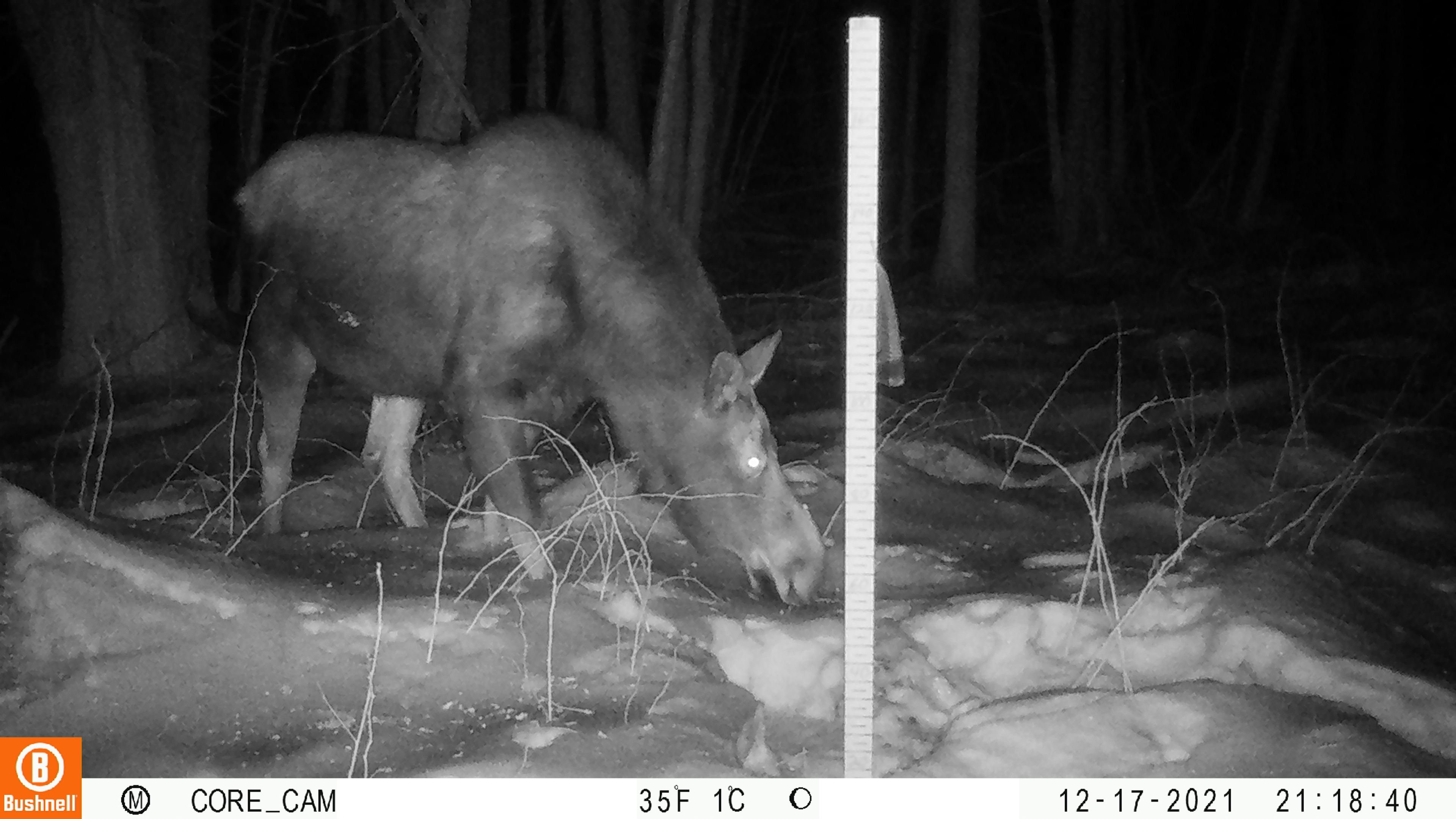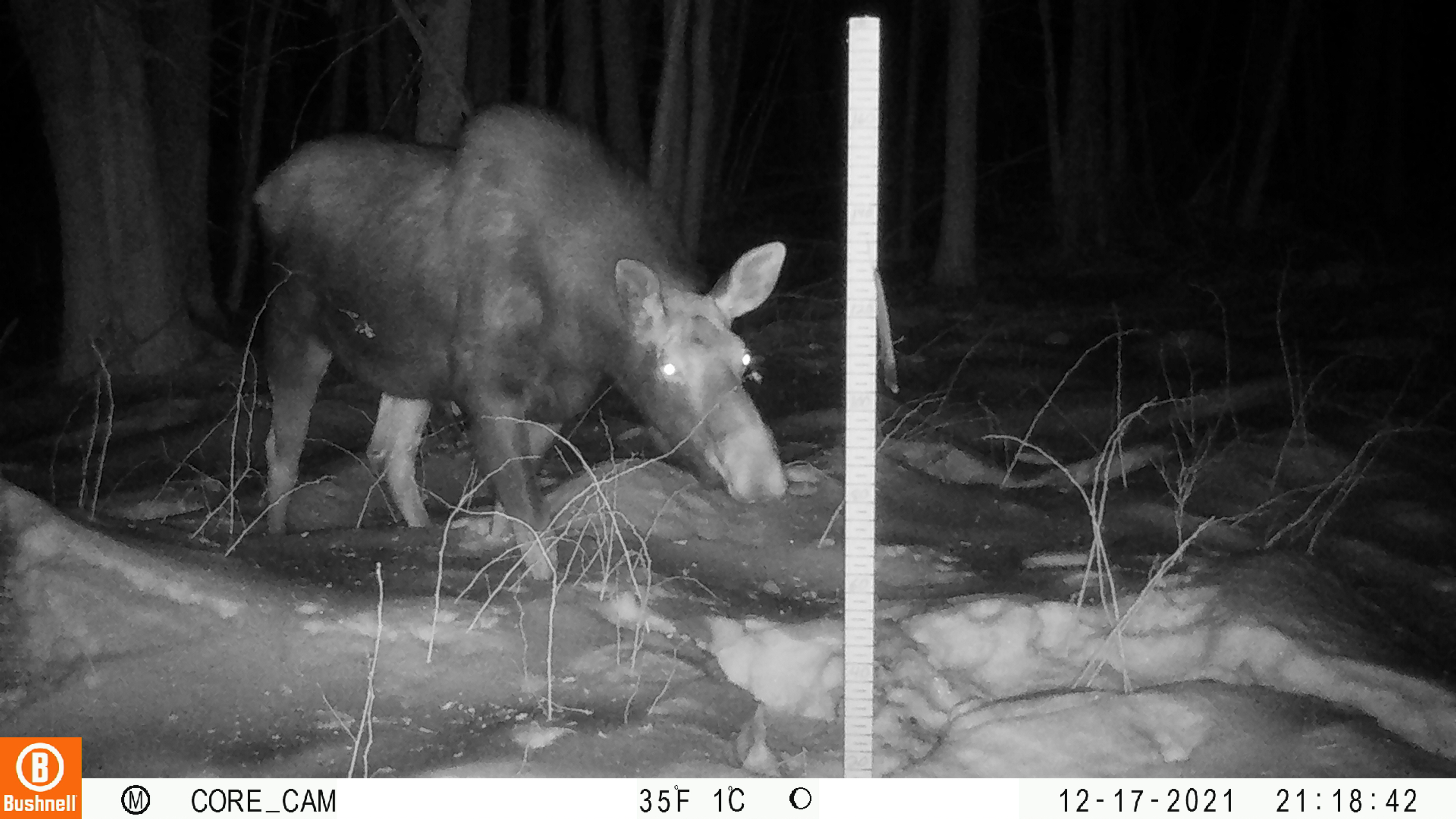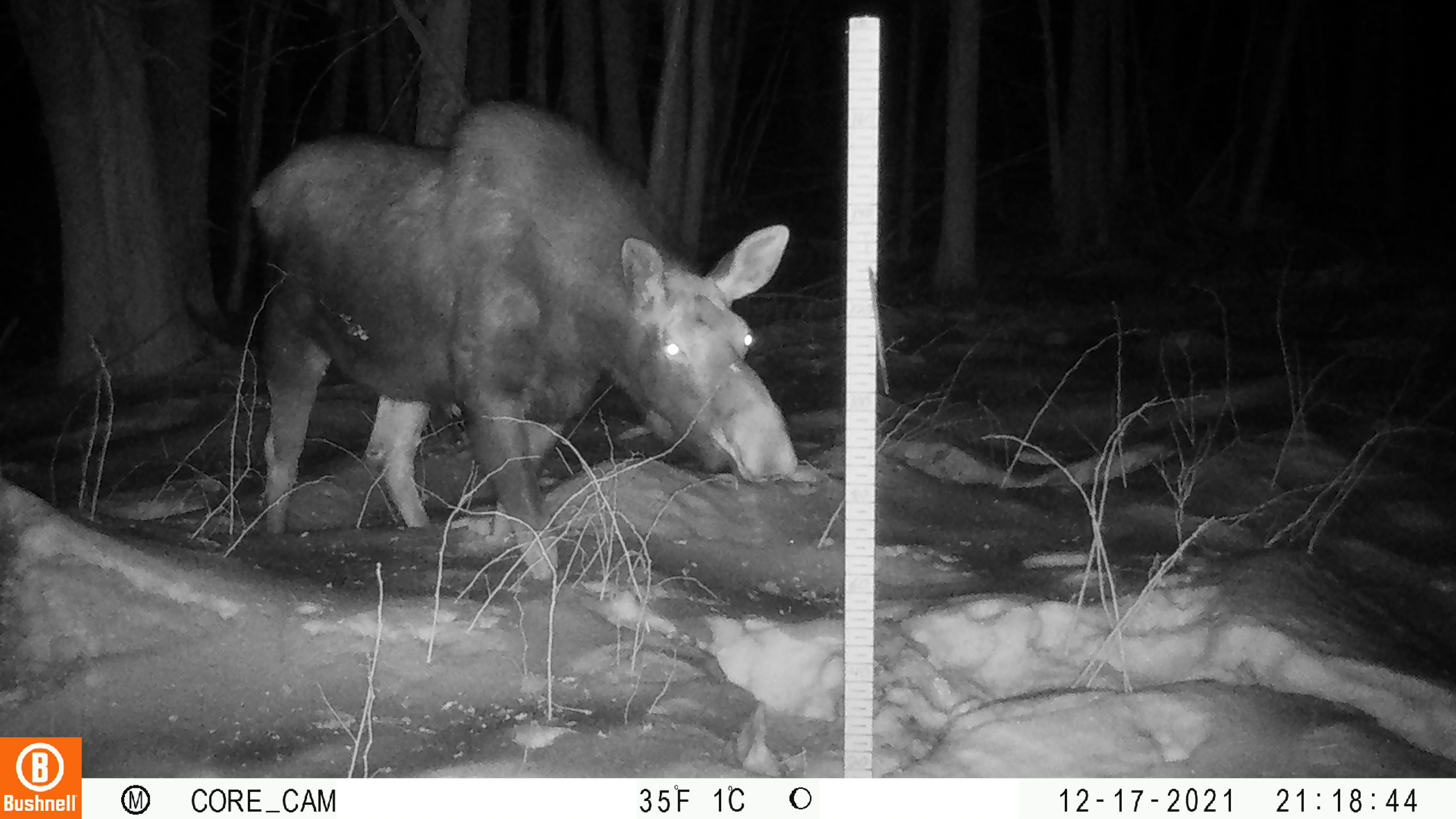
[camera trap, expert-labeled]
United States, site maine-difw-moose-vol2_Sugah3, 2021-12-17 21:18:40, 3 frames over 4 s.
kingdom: Animalia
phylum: Chordata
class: Mammalia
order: Artiodactyla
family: Cervidae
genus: Alces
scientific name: Alces alces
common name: moose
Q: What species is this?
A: Moose (Alces alces).